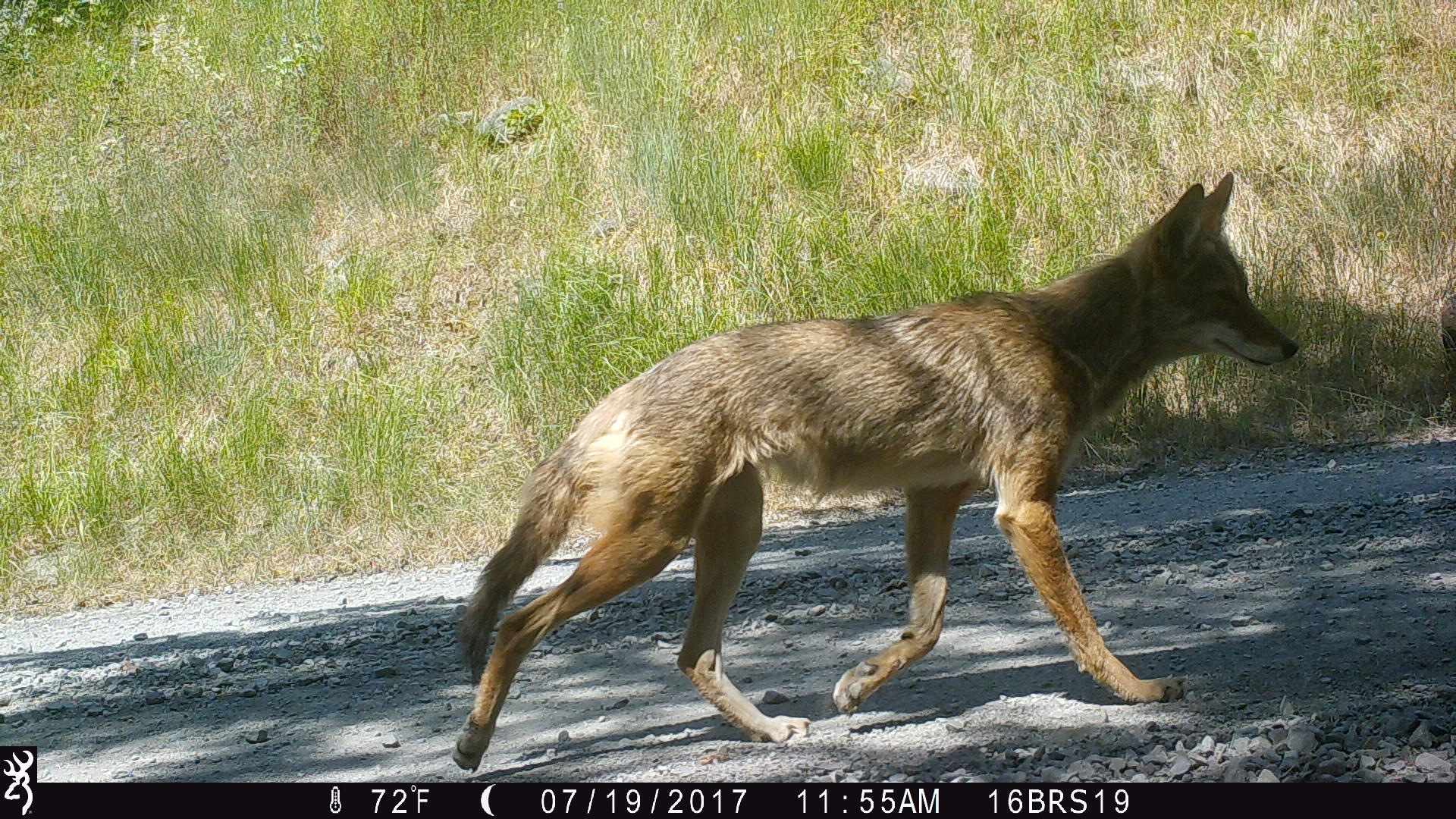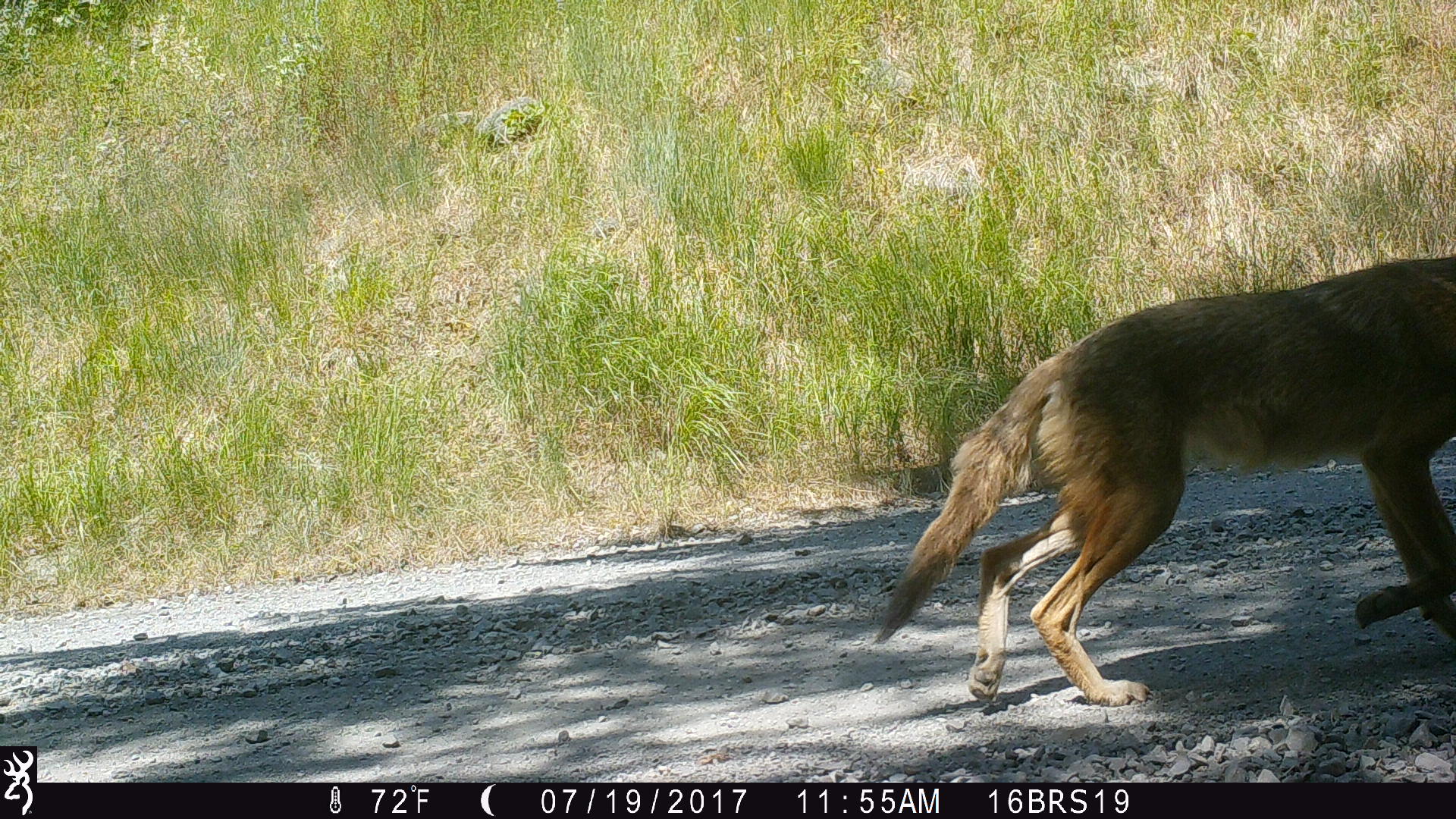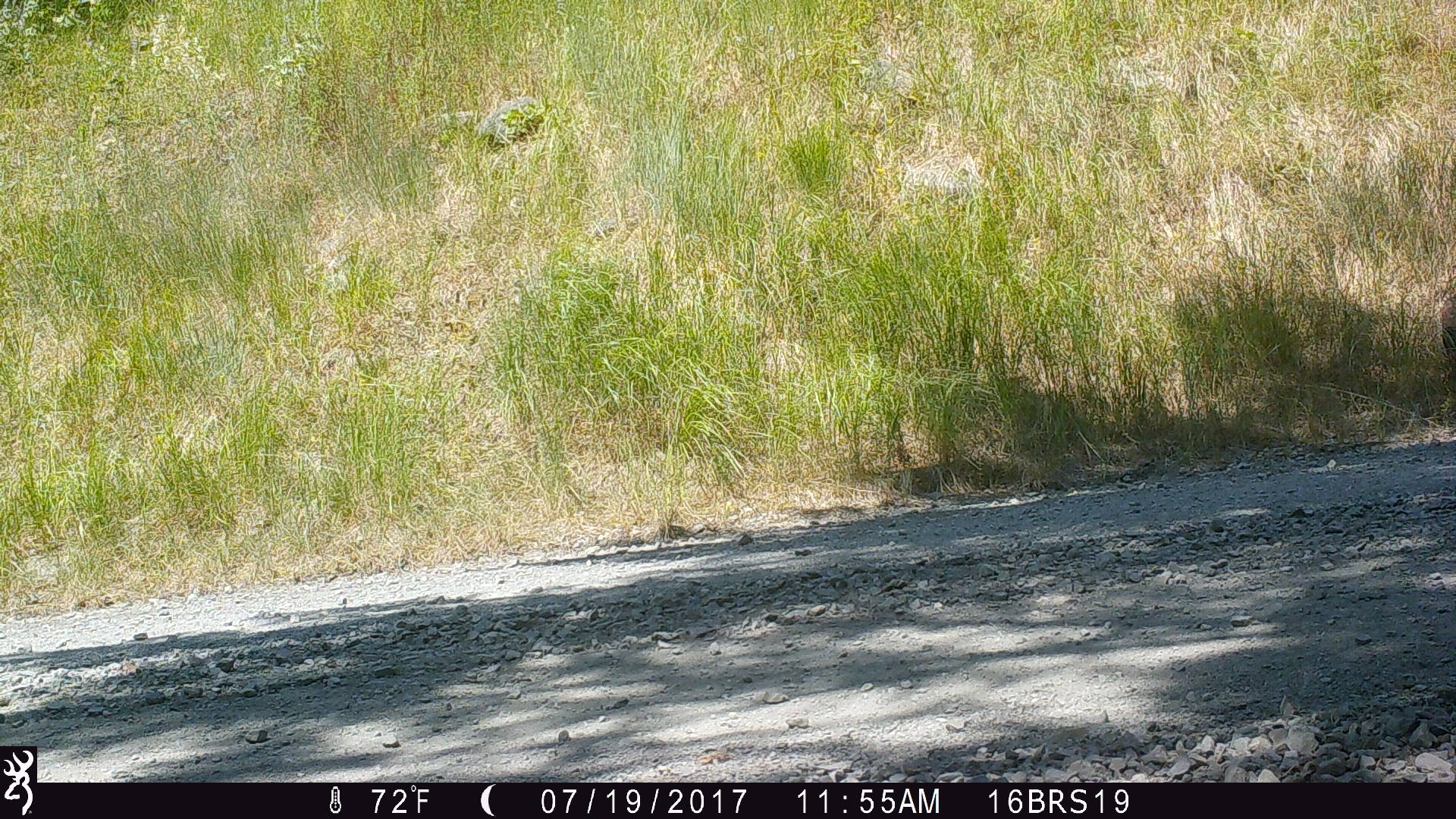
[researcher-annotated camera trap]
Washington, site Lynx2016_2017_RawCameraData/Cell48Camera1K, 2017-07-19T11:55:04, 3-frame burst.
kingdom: Animalia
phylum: Chordata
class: Mammalia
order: Carnivora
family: Canidae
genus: Canis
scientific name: Canis latrans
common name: coyote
Canis latrans (coyote). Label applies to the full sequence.